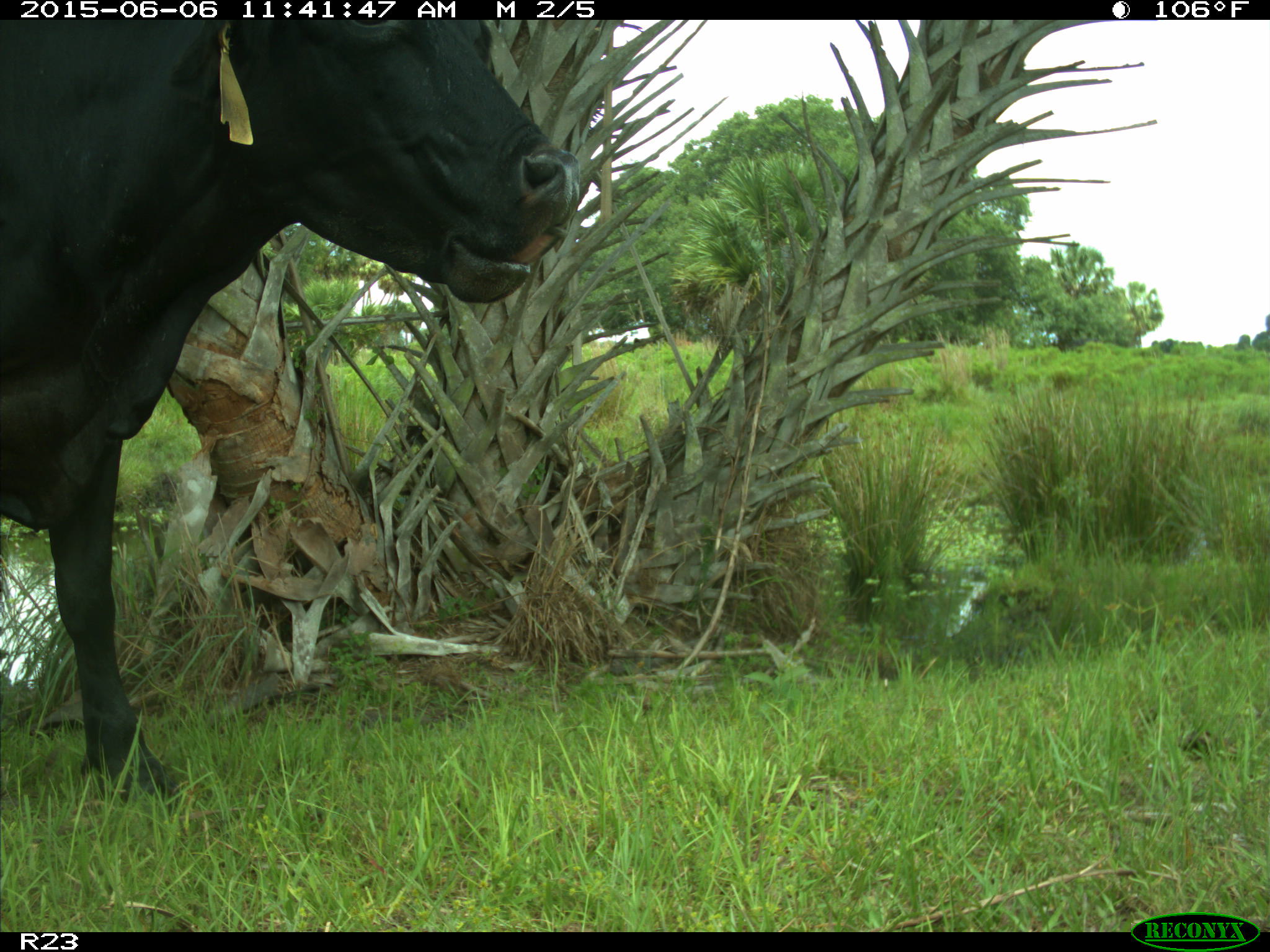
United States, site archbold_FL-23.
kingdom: Animalia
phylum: Chordata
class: Mammalia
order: Artiodactyla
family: Bovidae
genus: Bos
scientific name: Bos taurus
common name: domestic cow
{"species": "Bos taurus (domestic cow)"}